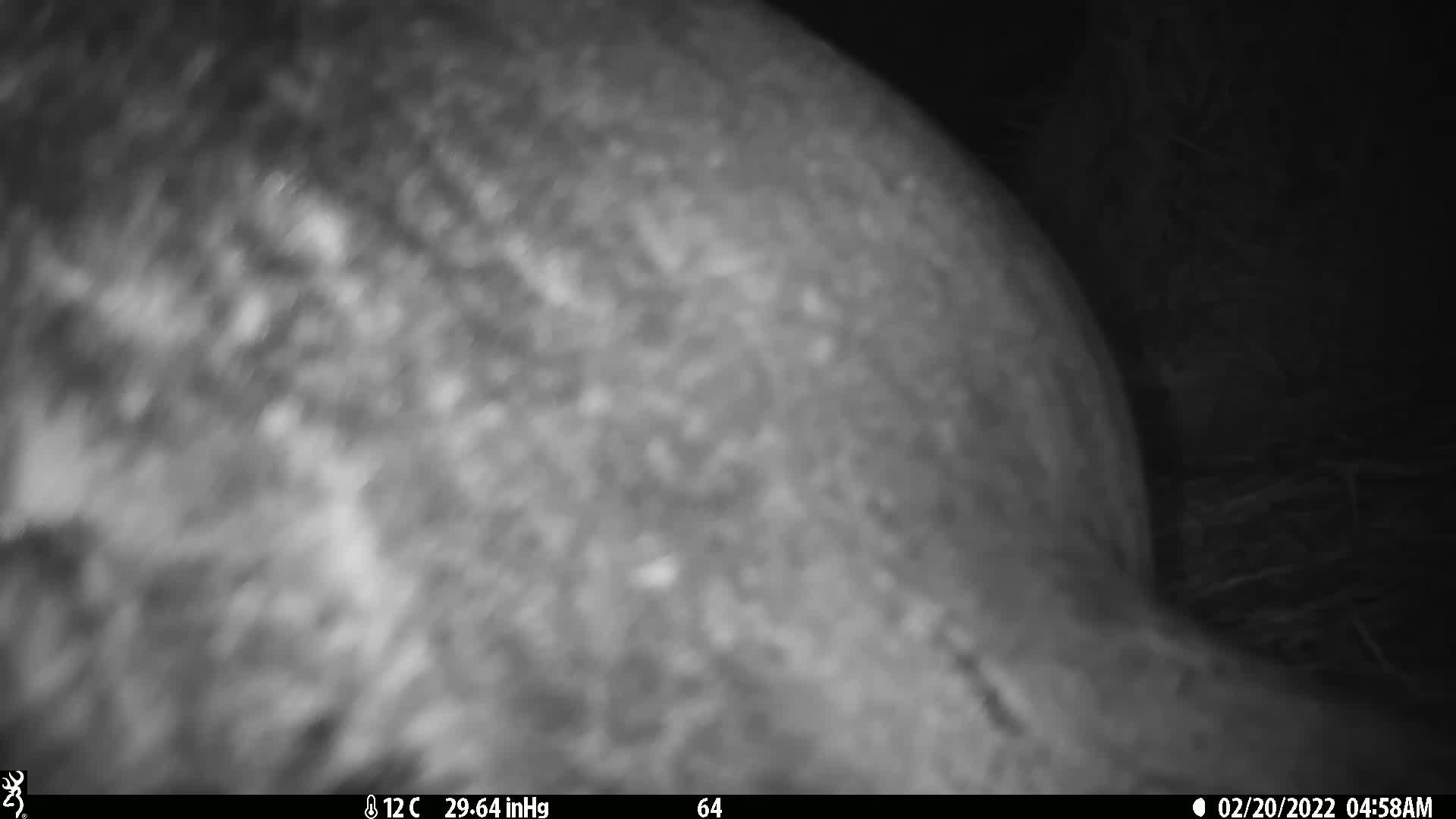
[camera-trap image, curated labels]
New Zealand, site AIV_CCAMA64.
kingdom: Animalia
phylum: Chordata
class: Mammalia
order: Carnivora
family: Otariidae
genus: Phocarctos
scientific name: Phocarctos hookeri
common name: new zealand sea lion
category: sealion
Sealion (new zealand sea lion) (Phocarctos hookeri).